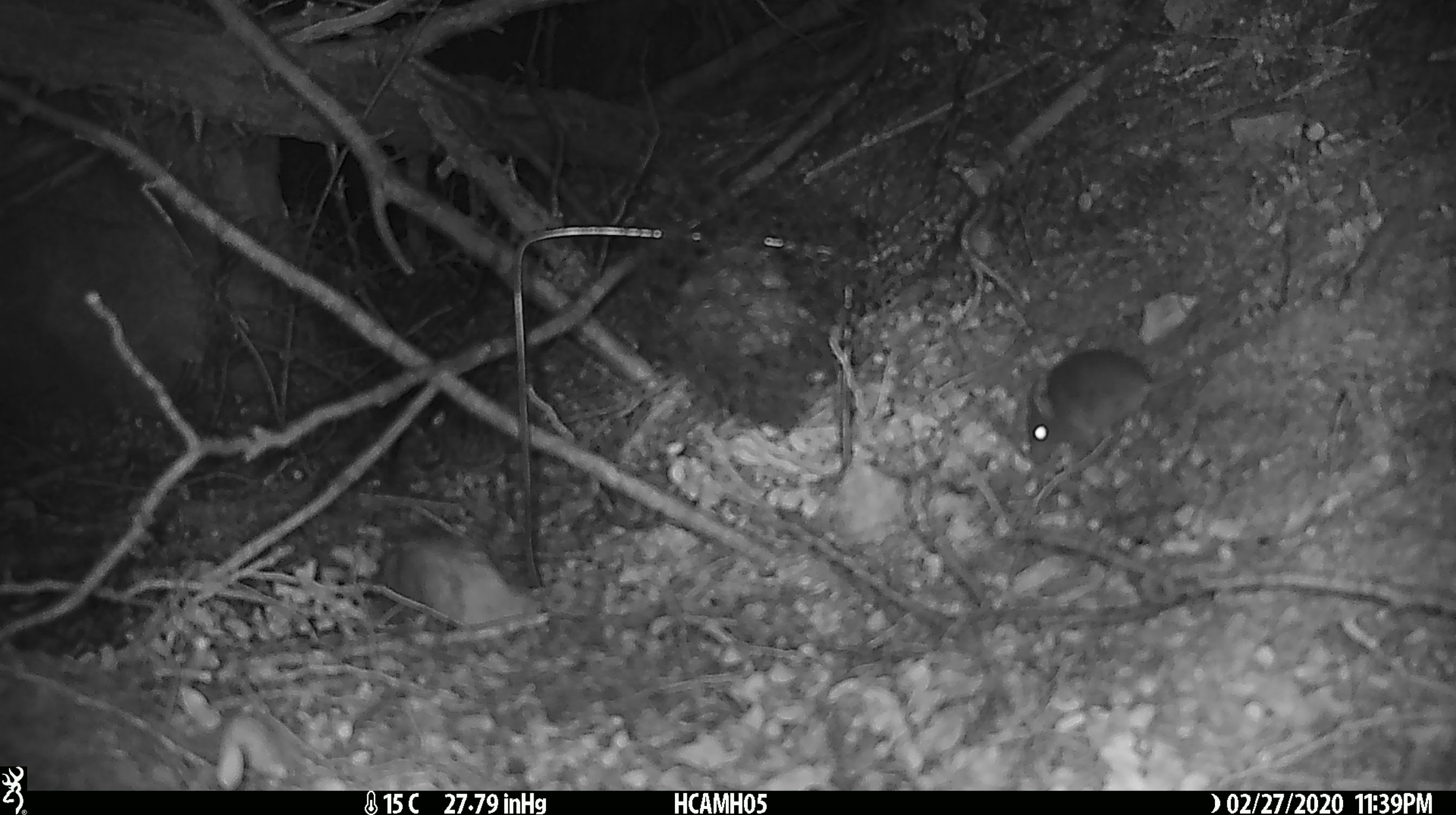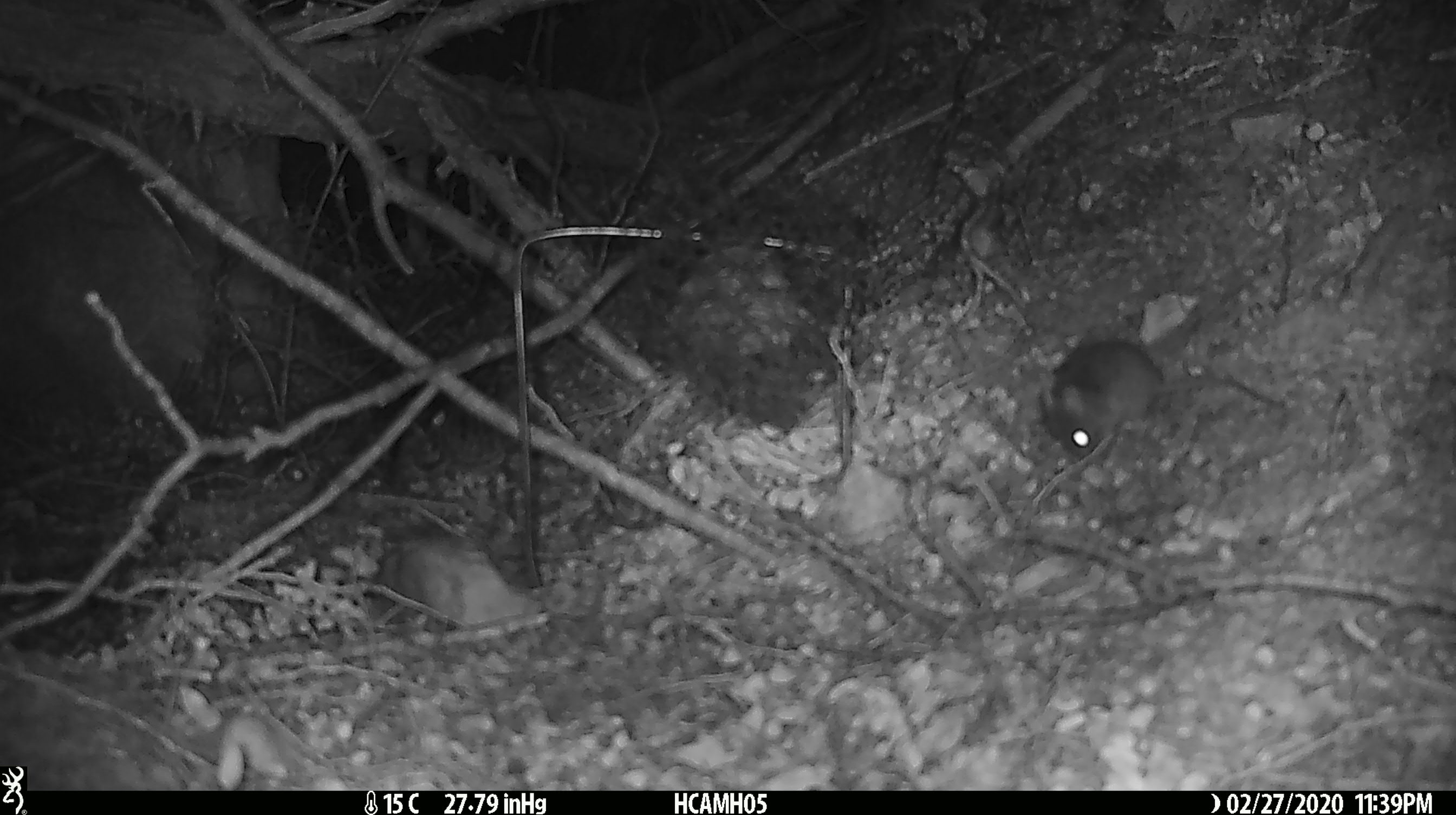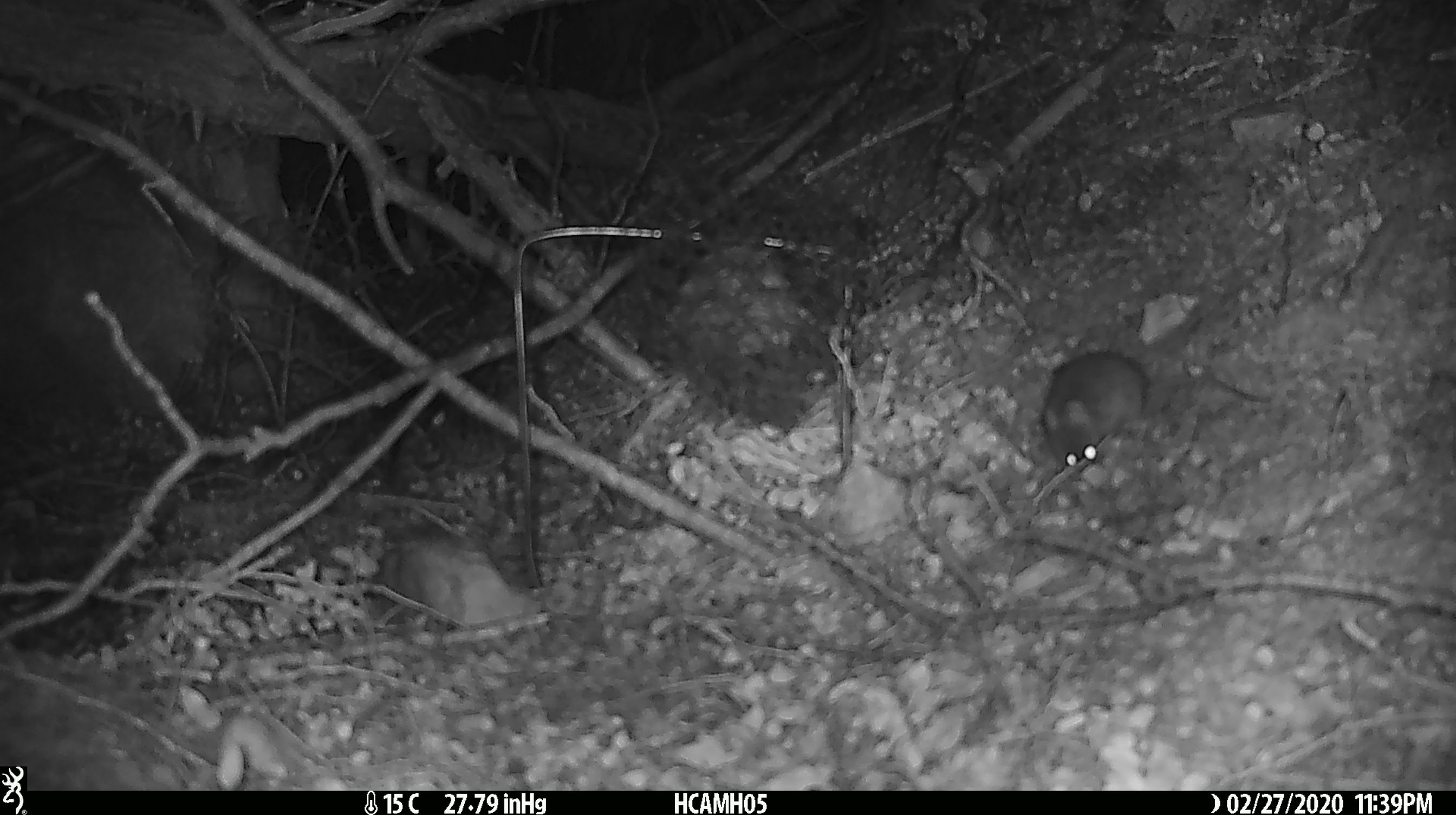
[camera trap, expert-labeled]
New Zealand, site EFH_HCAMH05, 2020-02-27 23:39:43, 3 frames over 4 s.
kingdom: Animalia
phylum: Chordata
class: Mammalia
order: Rodentia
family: Muridae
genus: Mus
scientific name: Mus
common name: mouse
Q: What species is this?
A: Mouse (Mus).